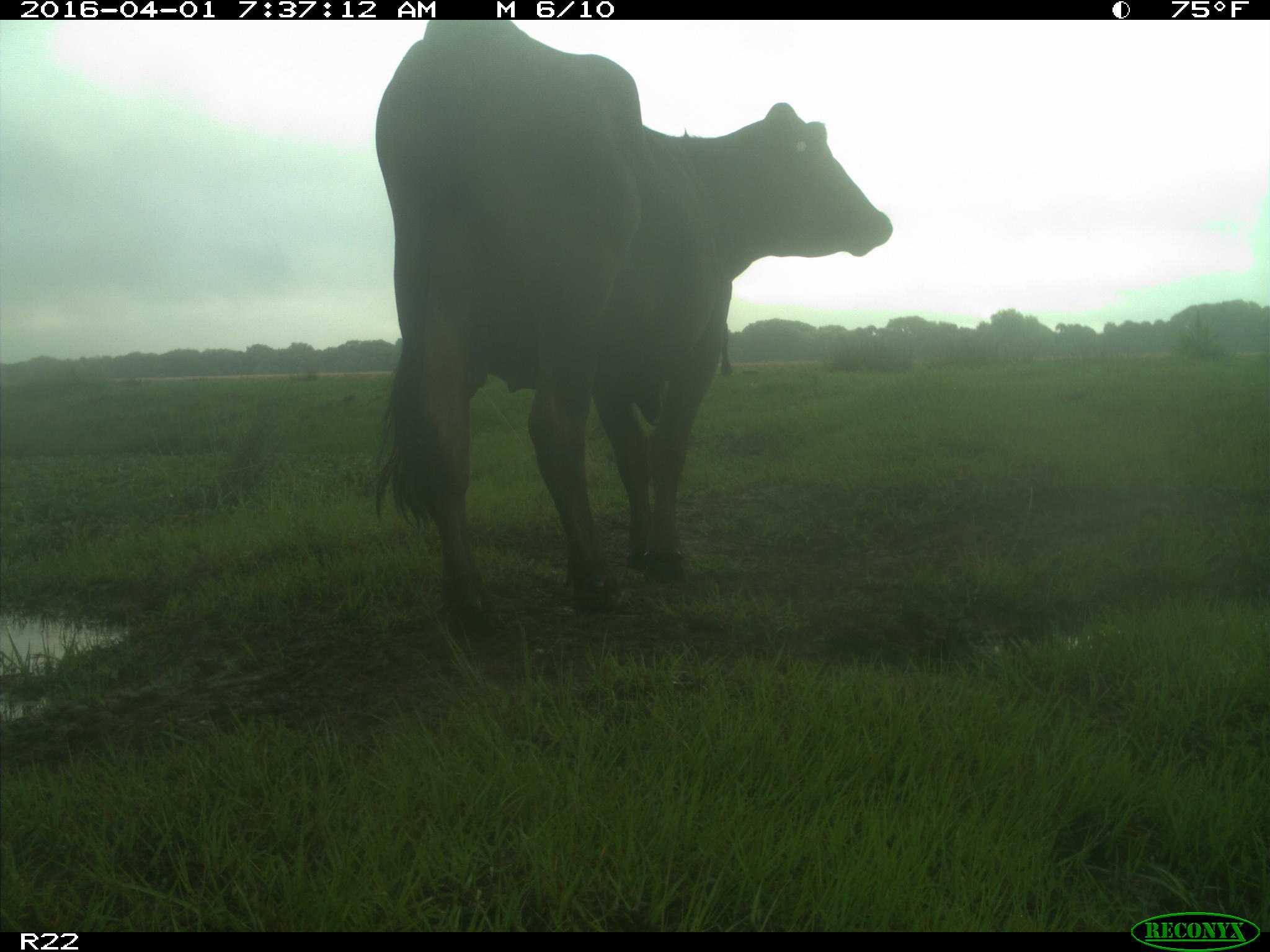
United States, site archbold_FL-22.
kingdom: Animalia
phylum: Chordata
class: Mammalia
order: Artiodactyla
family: Bovidae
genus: Bos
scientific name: Bos taurus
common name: domestic cow